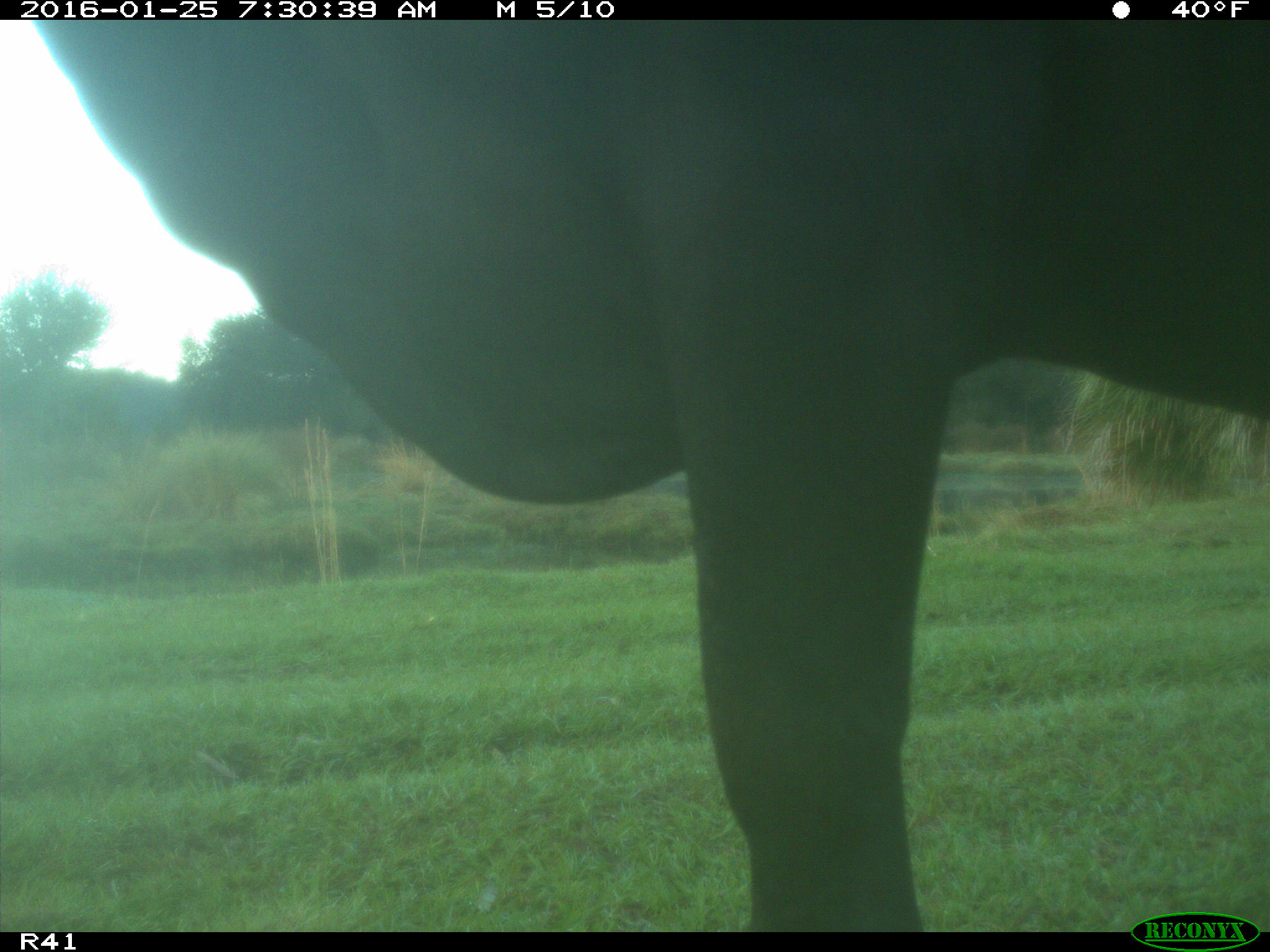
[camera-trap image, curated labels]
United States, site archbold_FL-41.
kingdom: Animalia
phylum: Chordata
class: Mammalia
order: Artiodactyla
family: Bovidae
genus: Bos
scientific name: Bos taurus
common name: domestic cow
Bos taurus (domestic cow).